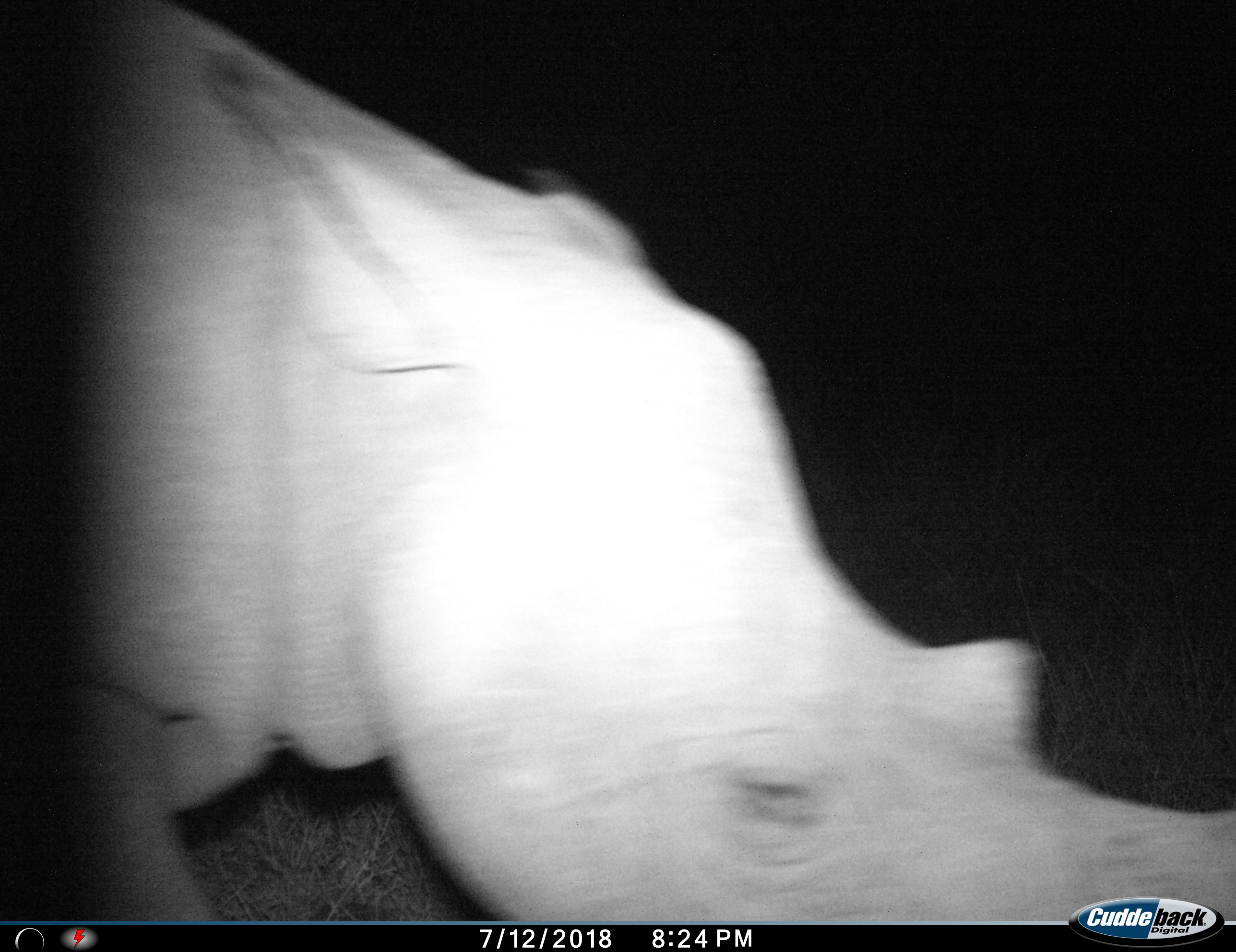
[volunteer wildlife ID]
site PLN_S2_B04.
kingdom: Animalia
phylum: Chordata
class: Mammalia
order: Perissodactyla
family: Rhinocerotidae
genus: Diceros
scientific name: Diceros bicornis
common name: black rhinoceros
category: rhinocerosblack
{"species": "rhinocerosblack (black rhinoceros) (Diceros bicornis)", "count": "1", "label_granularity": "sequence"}